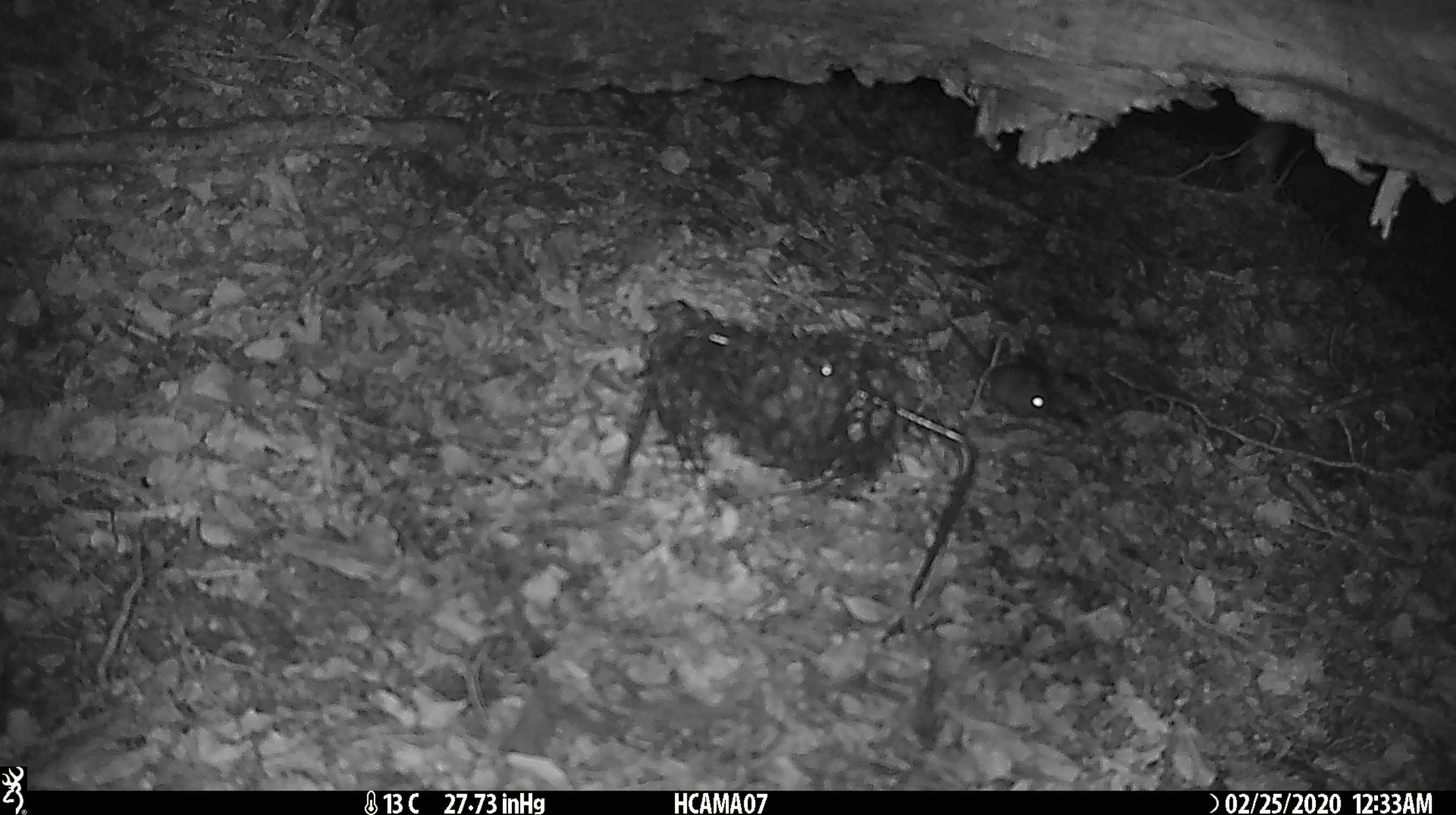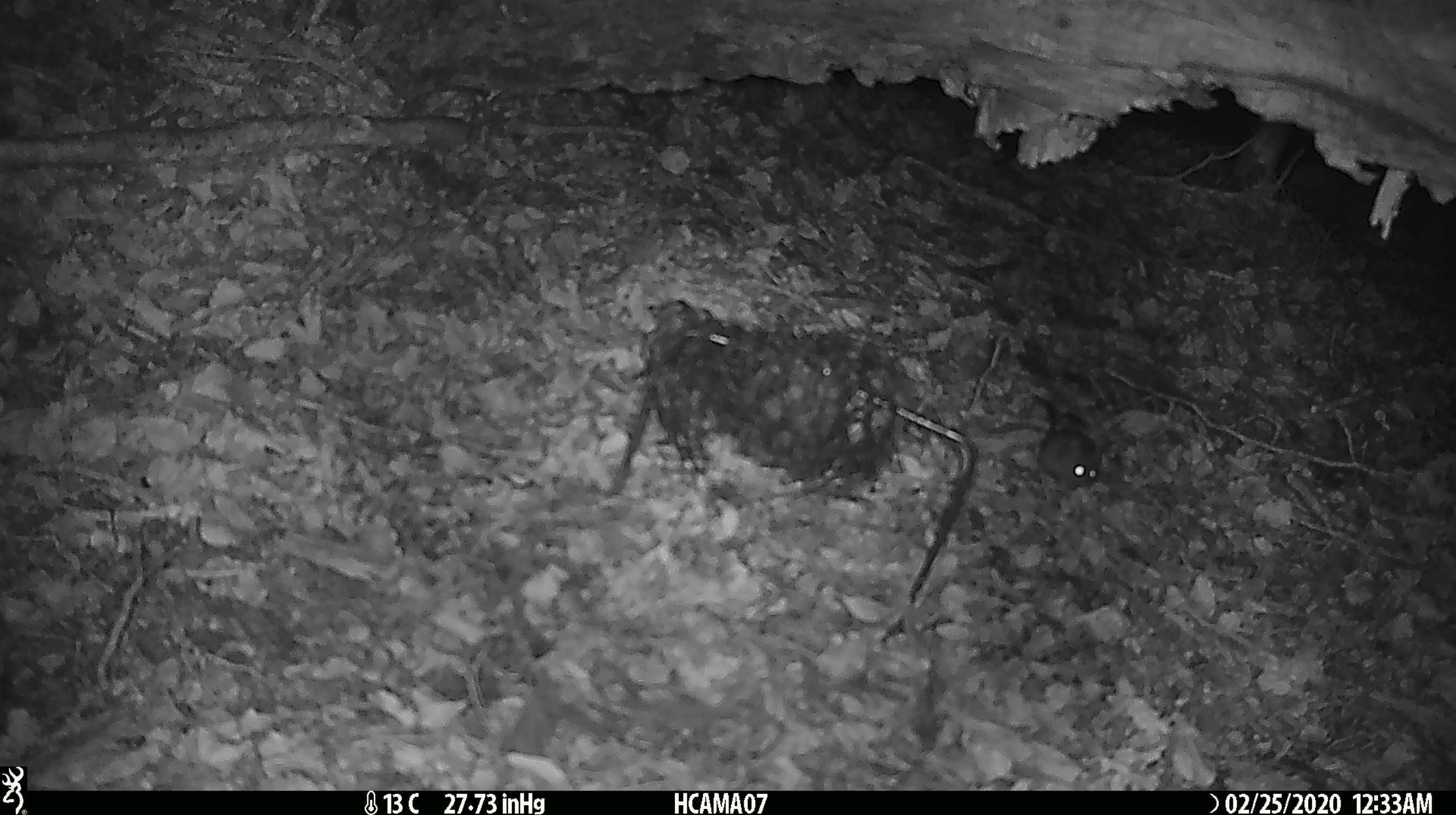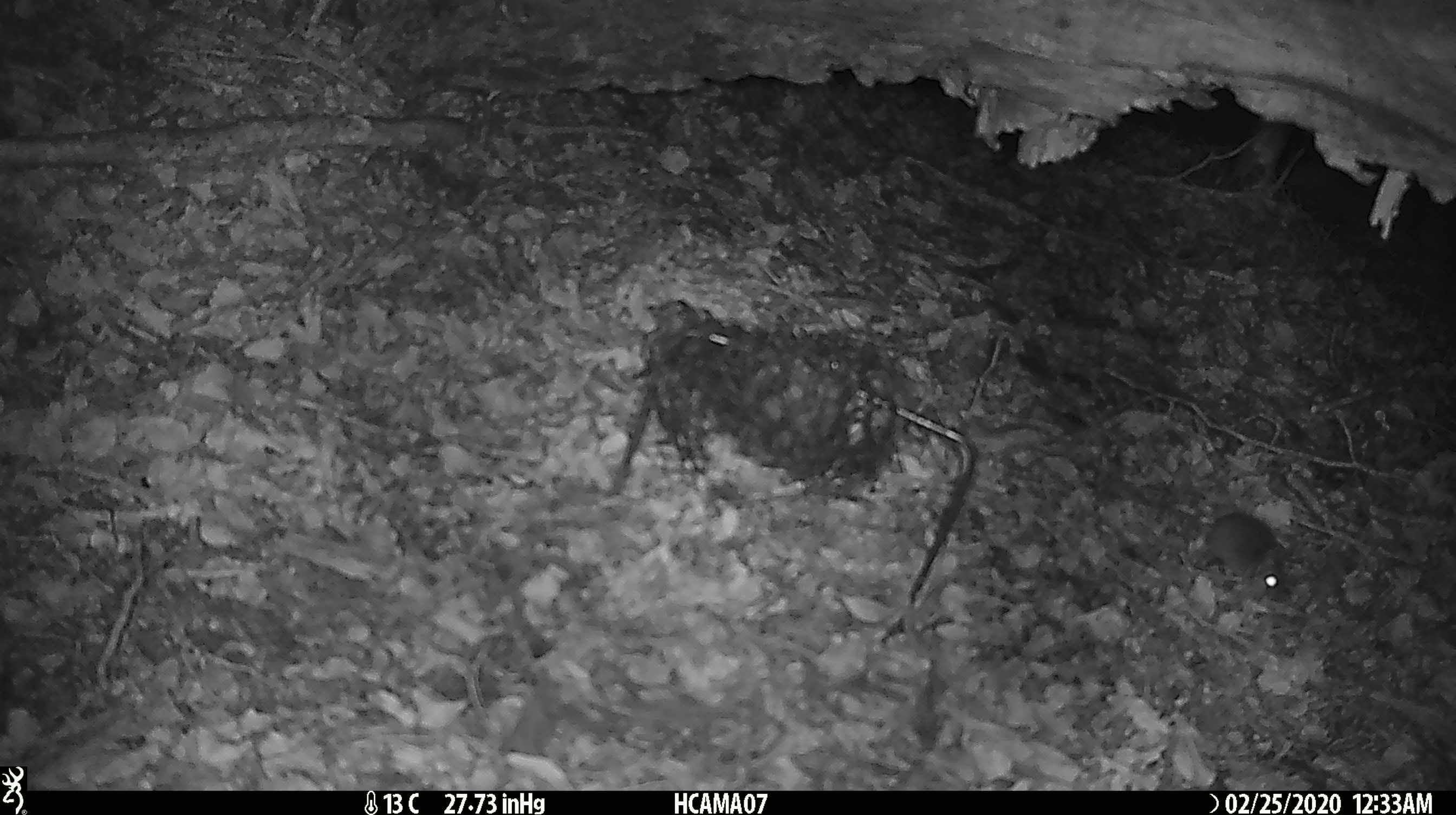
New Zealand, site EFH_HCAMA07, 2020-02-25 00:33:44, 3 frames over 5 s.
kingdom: Animalia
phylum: Chordata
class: Mammalia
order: Rodentia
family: Muridae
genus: Mus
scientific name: Mus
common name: mouse